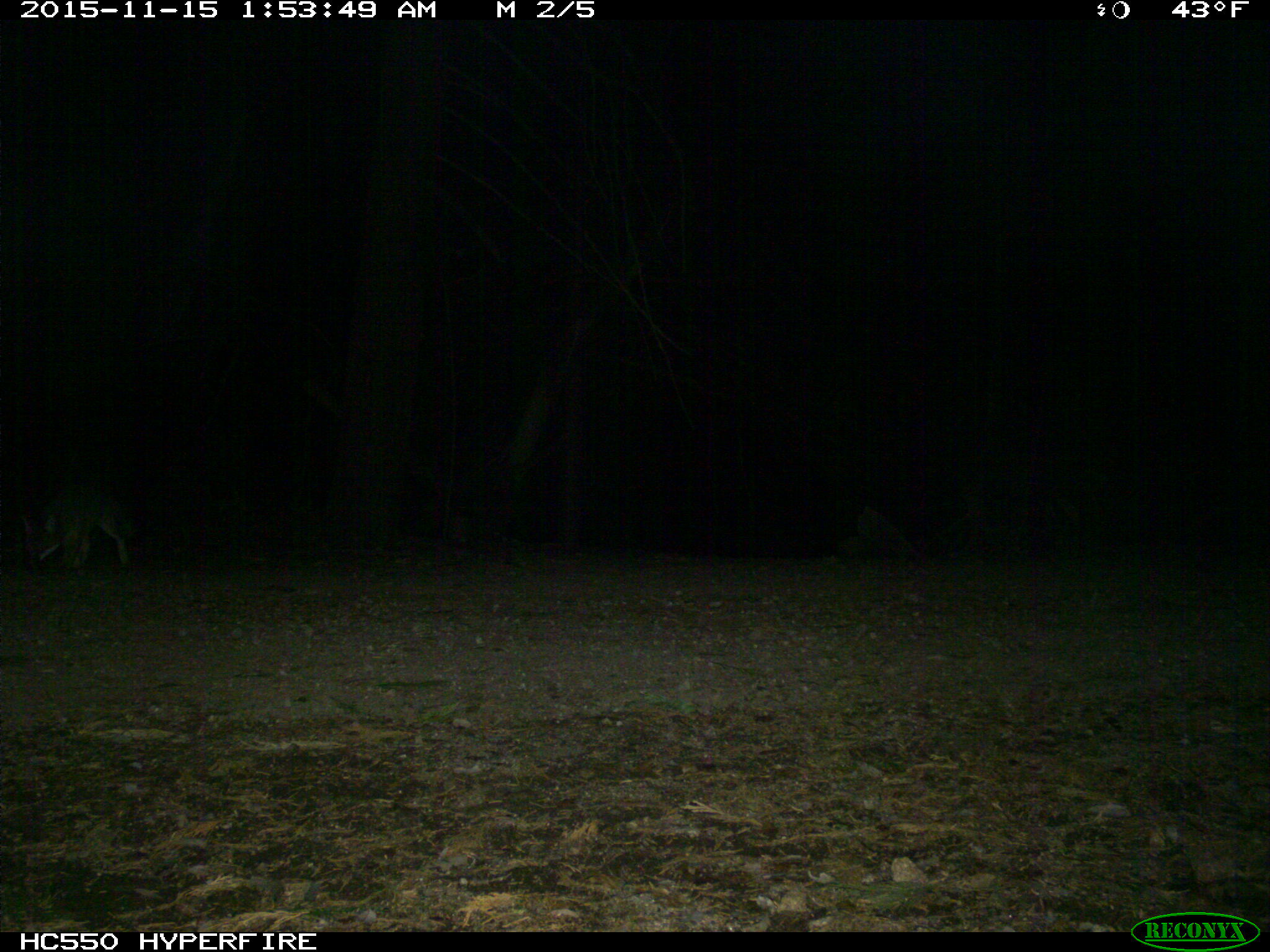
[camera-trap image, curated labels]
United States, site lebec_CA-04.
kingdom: Animalia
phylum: Chordata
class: Mammalia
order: Carnivora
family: Canidae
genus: Urocyon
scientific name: Urocyon cinereoargenteus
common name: gray fox